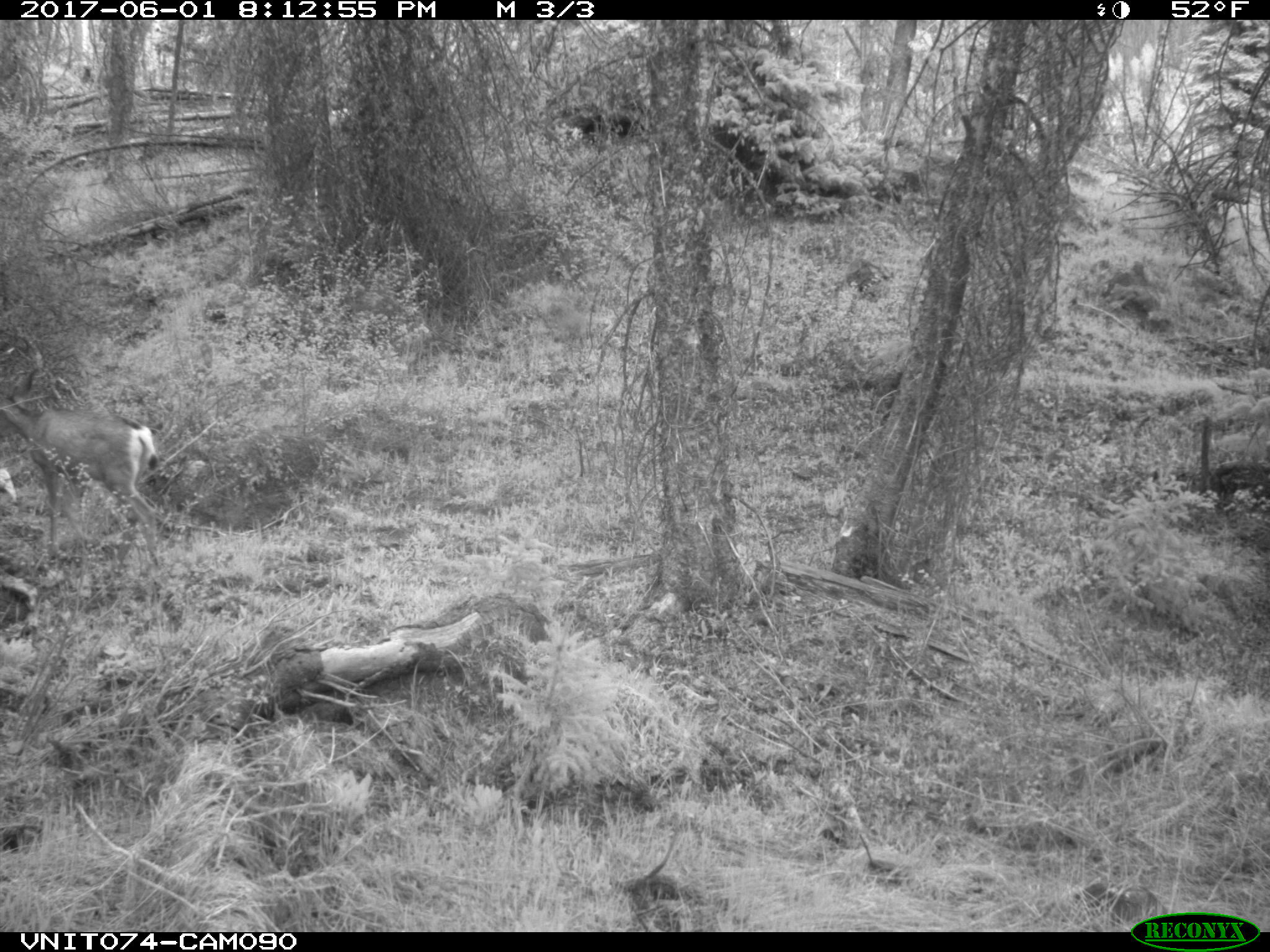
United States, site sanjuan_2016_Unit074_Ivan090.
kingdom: Animalia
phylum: Chordata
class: Mammalia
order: Artiodactyla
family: Cervidae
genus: Odocoileus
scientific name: Odocoileus hemionus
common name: mule deer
Odocoileus hemionus (mule deer).